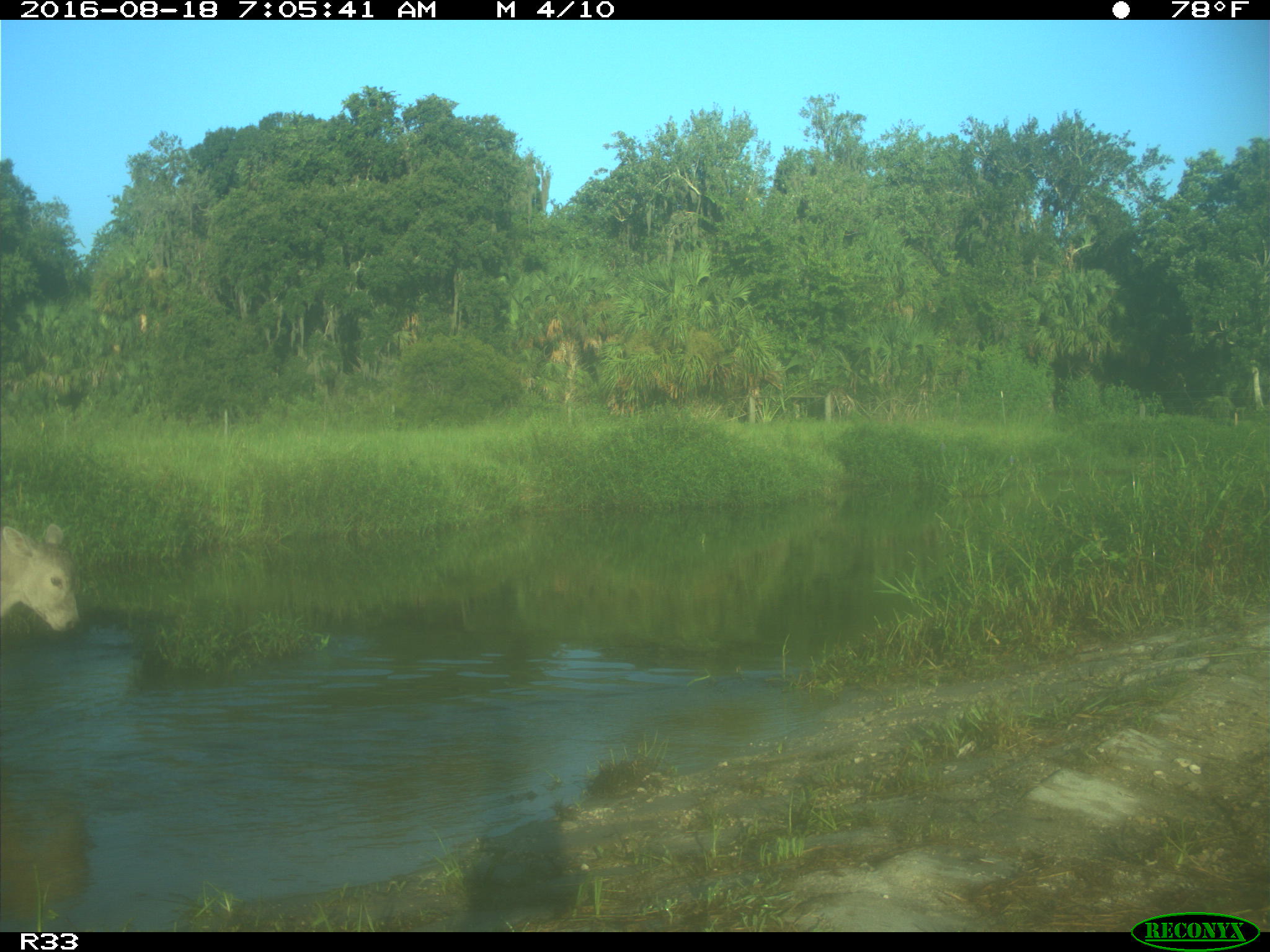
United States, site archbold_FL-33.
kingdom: Animalia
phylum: Chordata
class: Mammalia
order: Artiodactyla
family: Bovidae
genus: Bos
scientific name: Bos taurus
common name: domestic cow